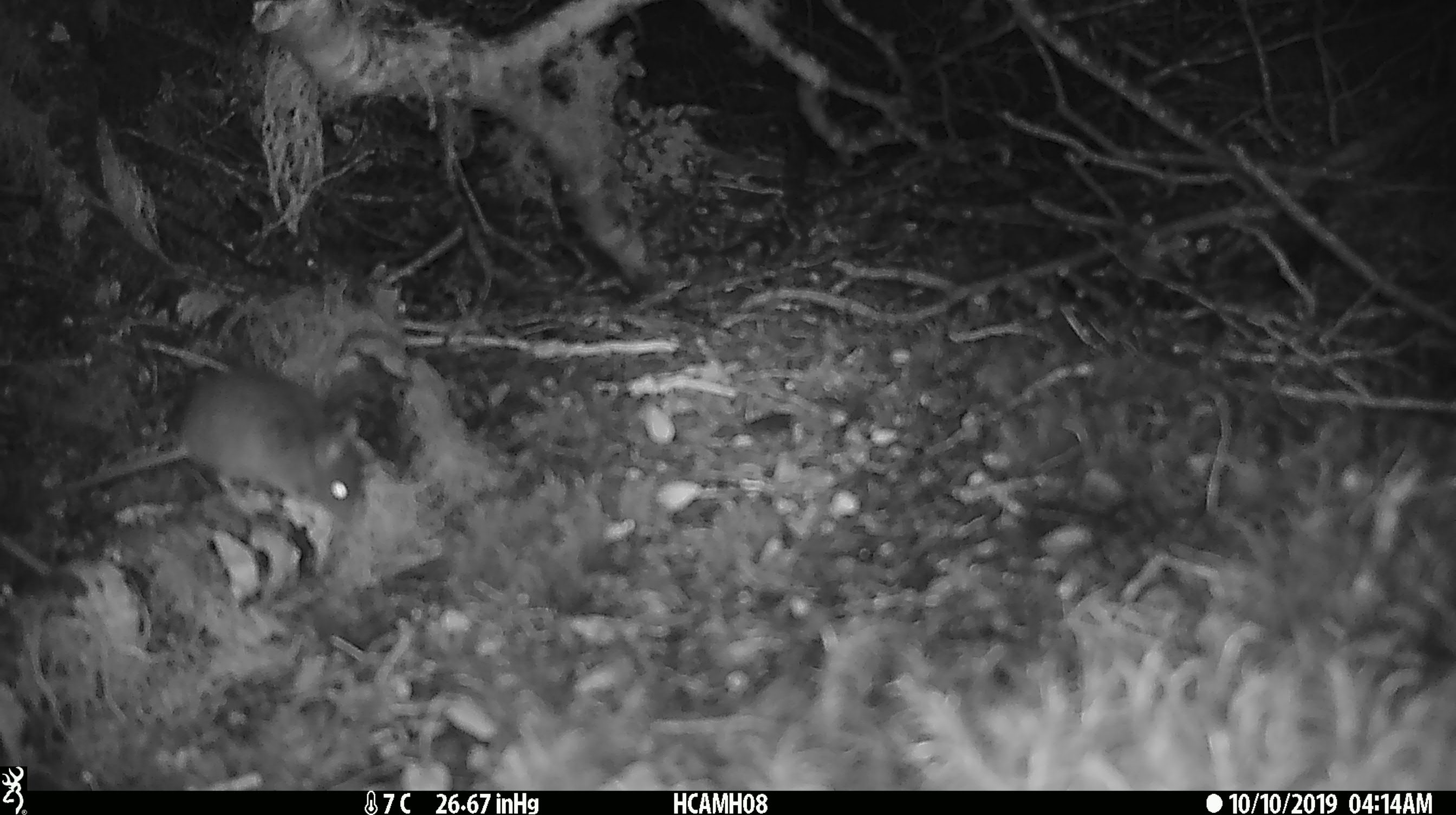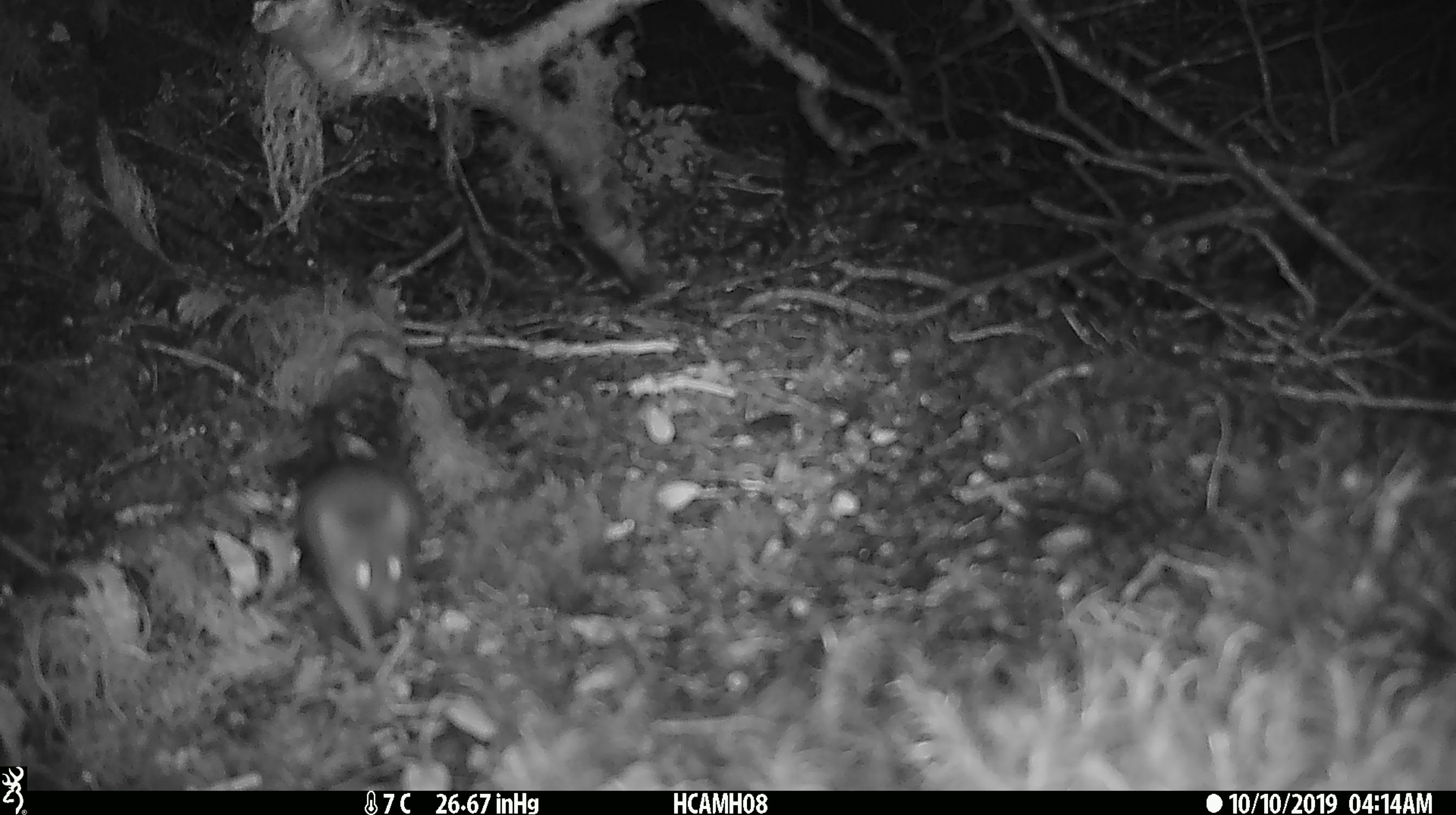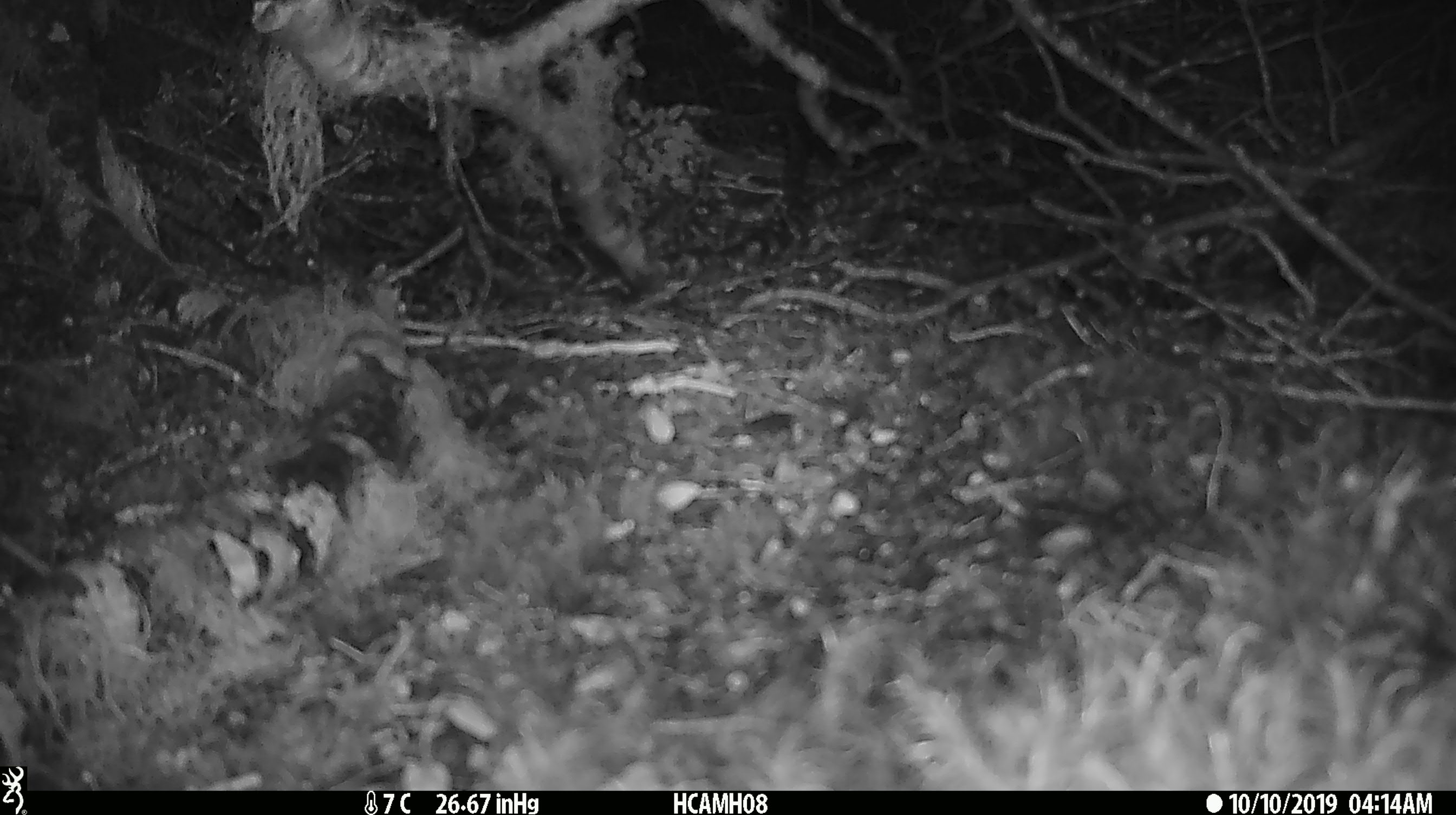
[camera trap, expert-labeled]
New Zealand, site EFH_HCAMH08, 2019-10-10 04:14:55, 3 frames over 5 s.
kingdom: Animalia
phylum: Chordata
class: Mammalia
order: Rodentia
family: Muridae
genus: Mus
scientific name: Mus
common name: mouse